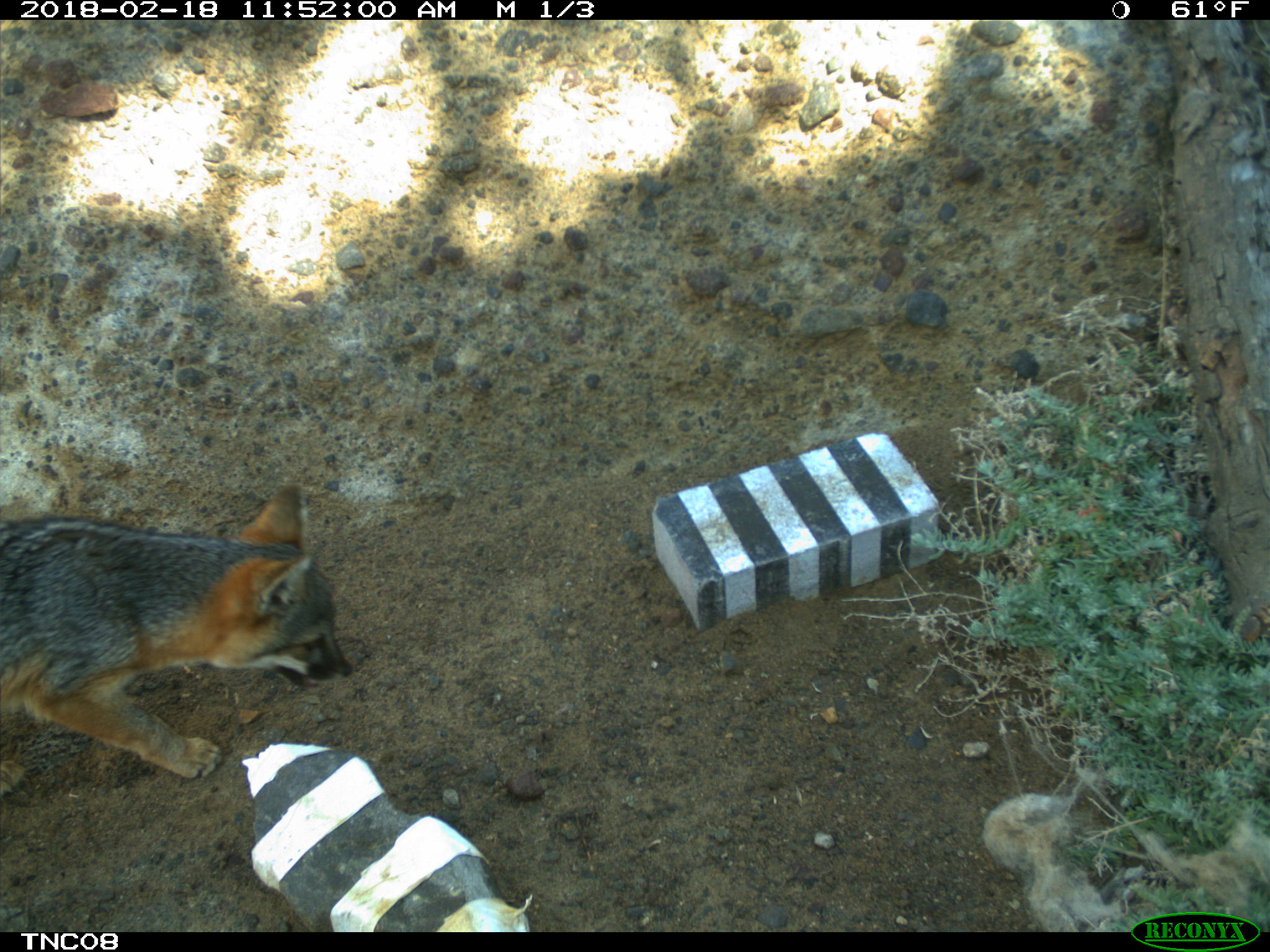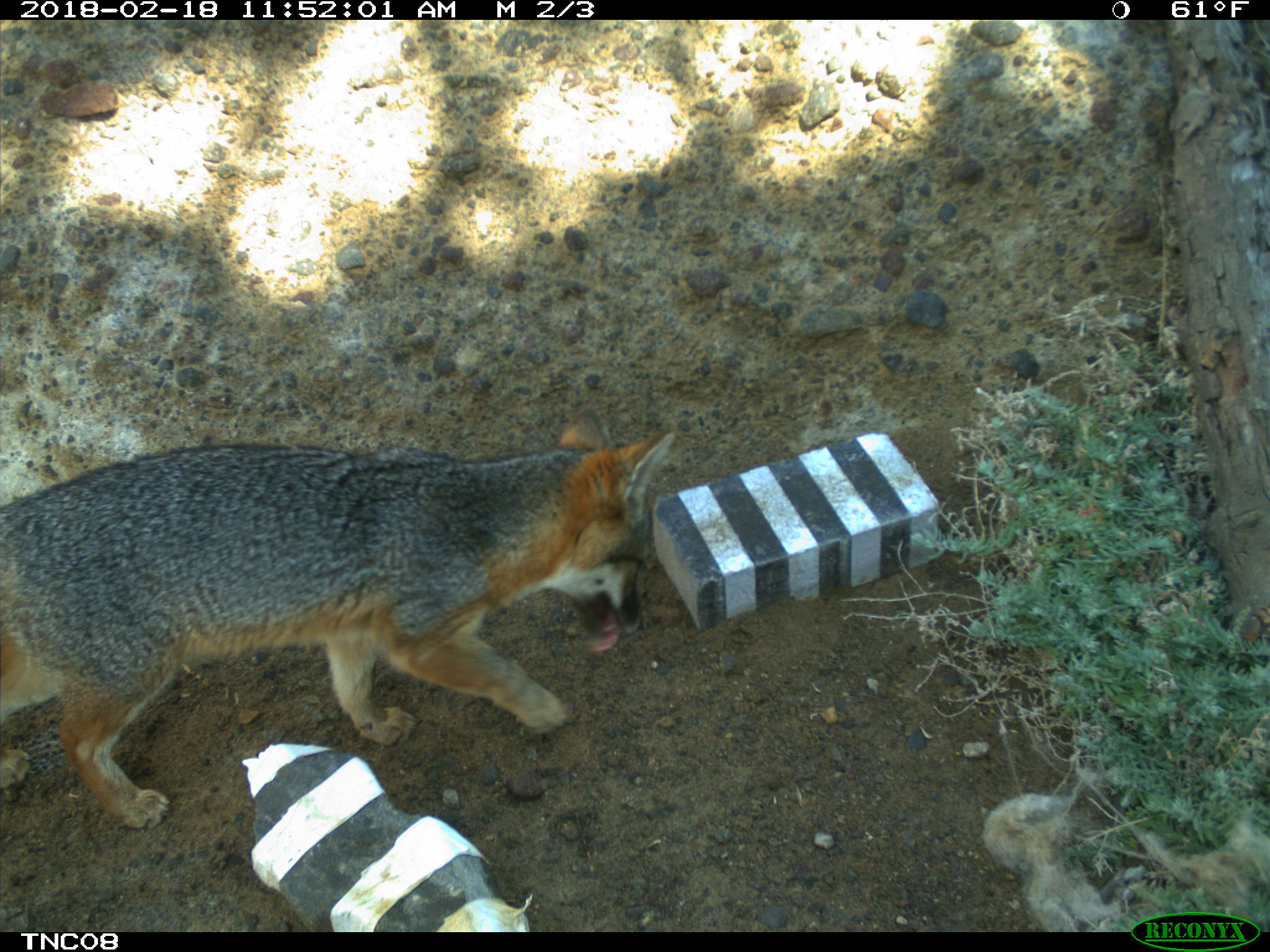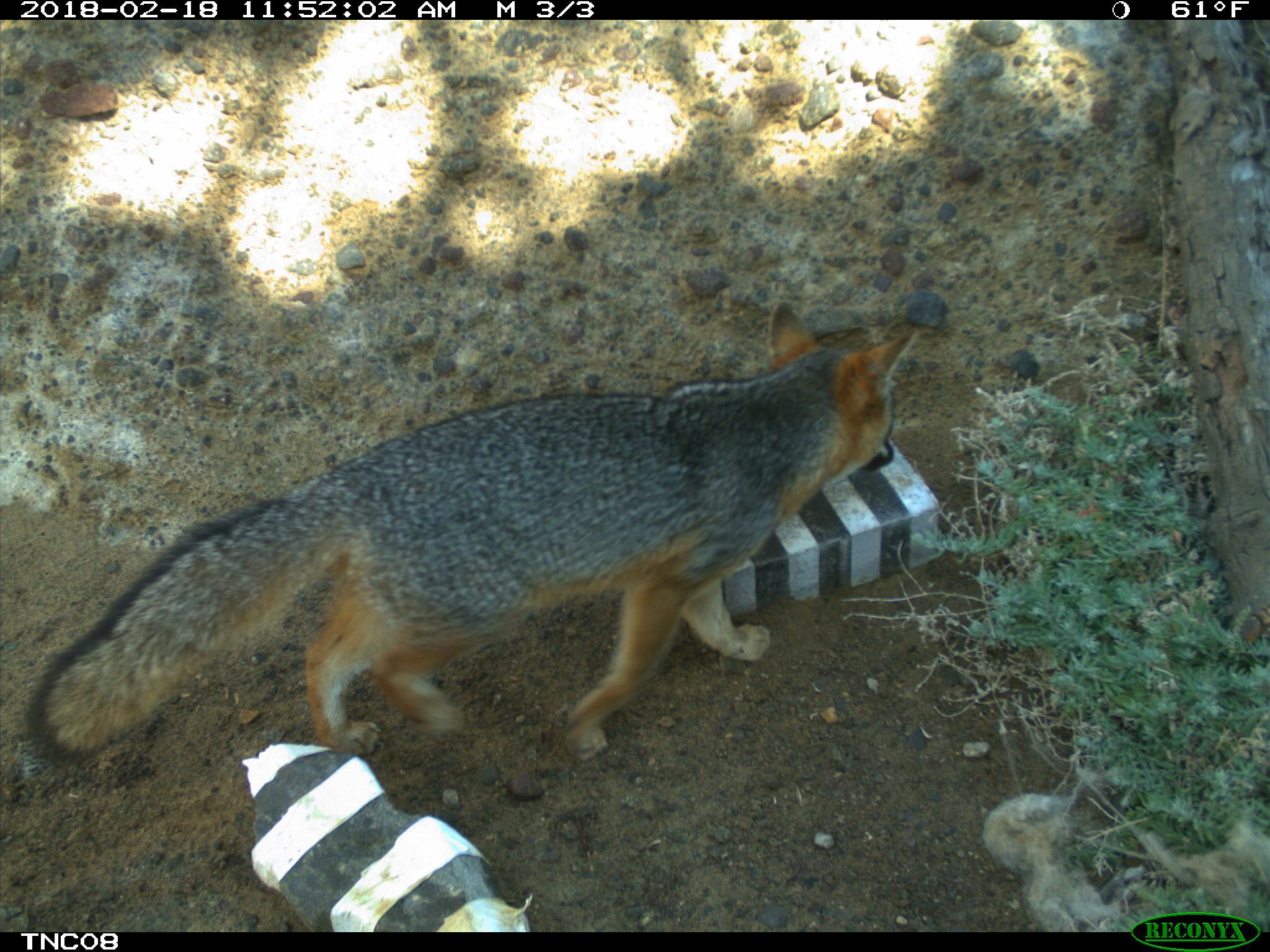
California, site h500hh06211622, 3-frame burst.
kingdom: Animalia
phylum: Chordata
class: Mammalia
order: Carnivora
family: Canidae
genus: Urocyon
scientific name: Urocyon littoralis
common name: island fox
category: fox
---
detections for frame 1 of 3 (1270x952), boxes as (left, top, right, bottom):
fox: (0, 480, 352, 777)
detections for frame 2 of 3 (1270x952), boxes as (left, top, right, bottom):
fox: (0, 407, 674, 827)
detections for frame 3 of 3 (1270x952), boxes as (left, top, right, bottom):
fox: (27, 299, 921, 769)